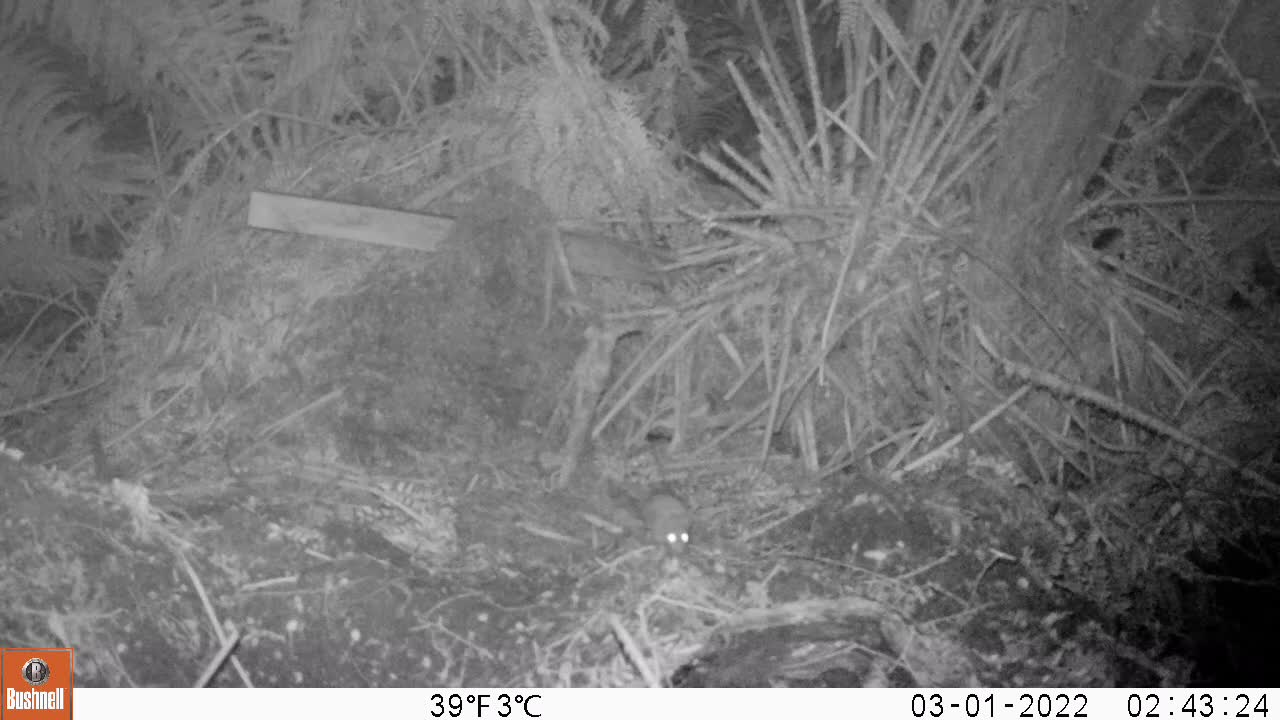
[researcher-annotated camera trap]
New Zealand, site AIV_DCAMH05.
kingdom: Animalia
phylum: Chordata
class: Mammalia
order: Rodentia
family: Muridae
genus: Mus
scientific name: Mus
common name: mouse